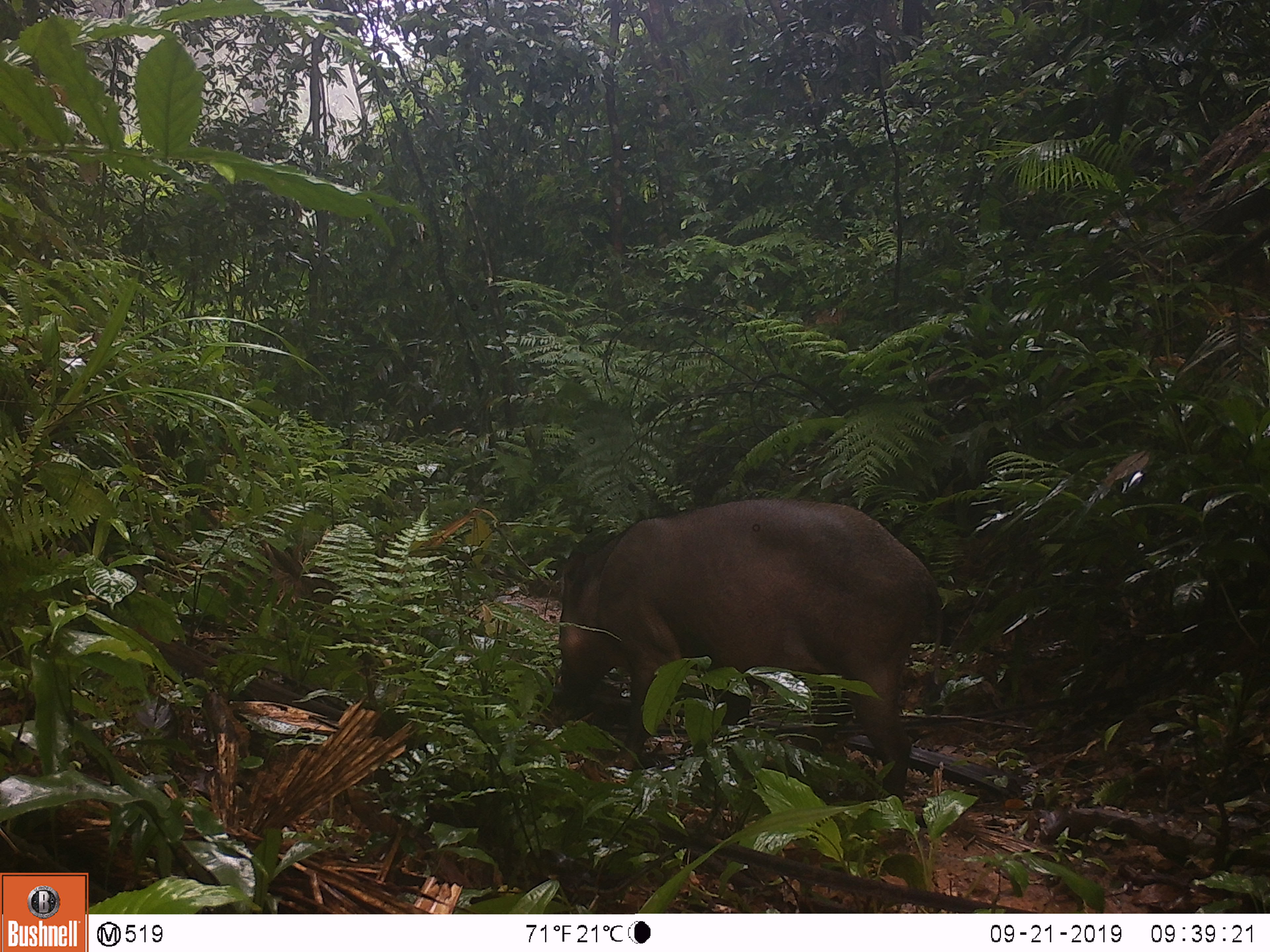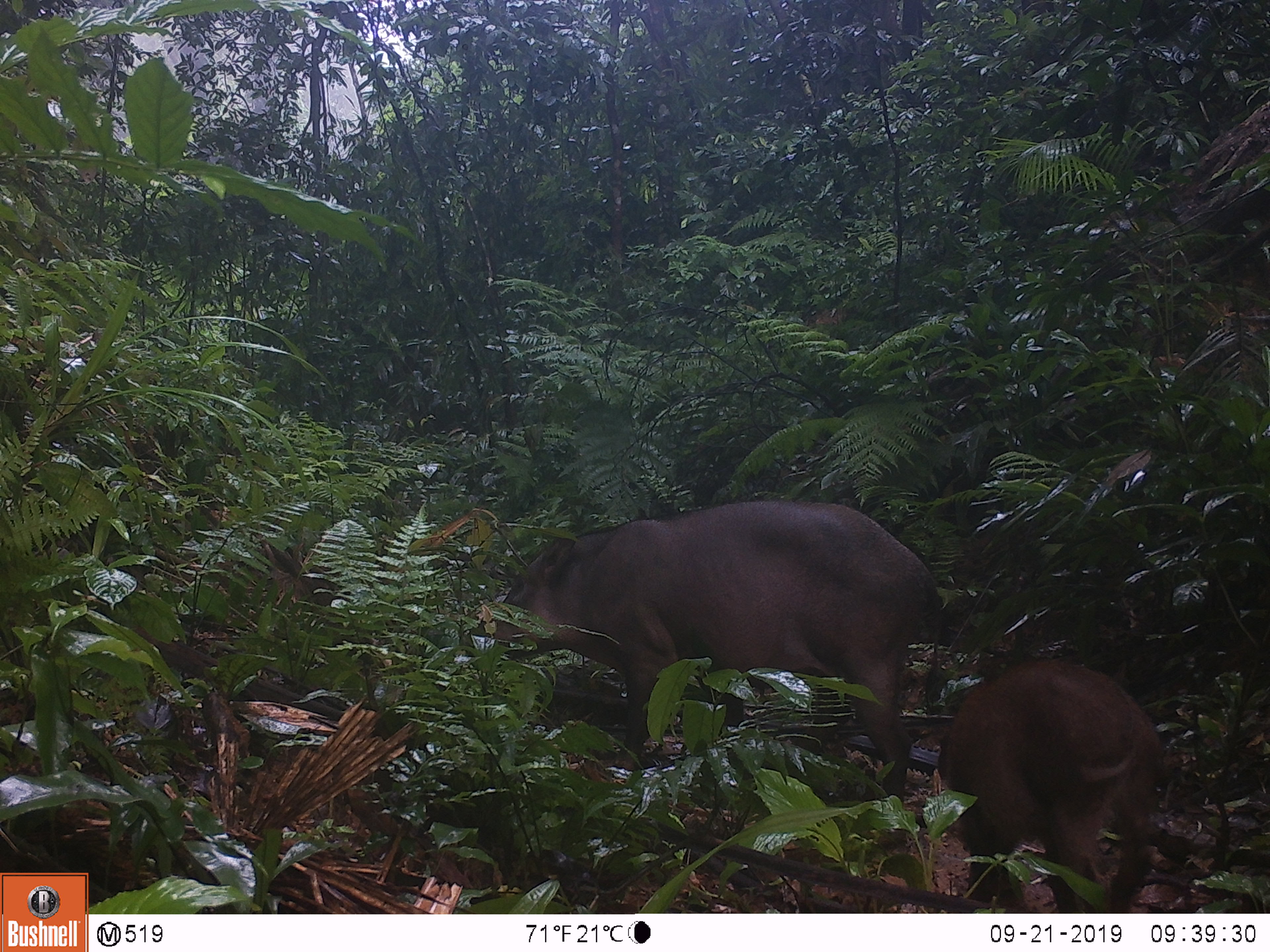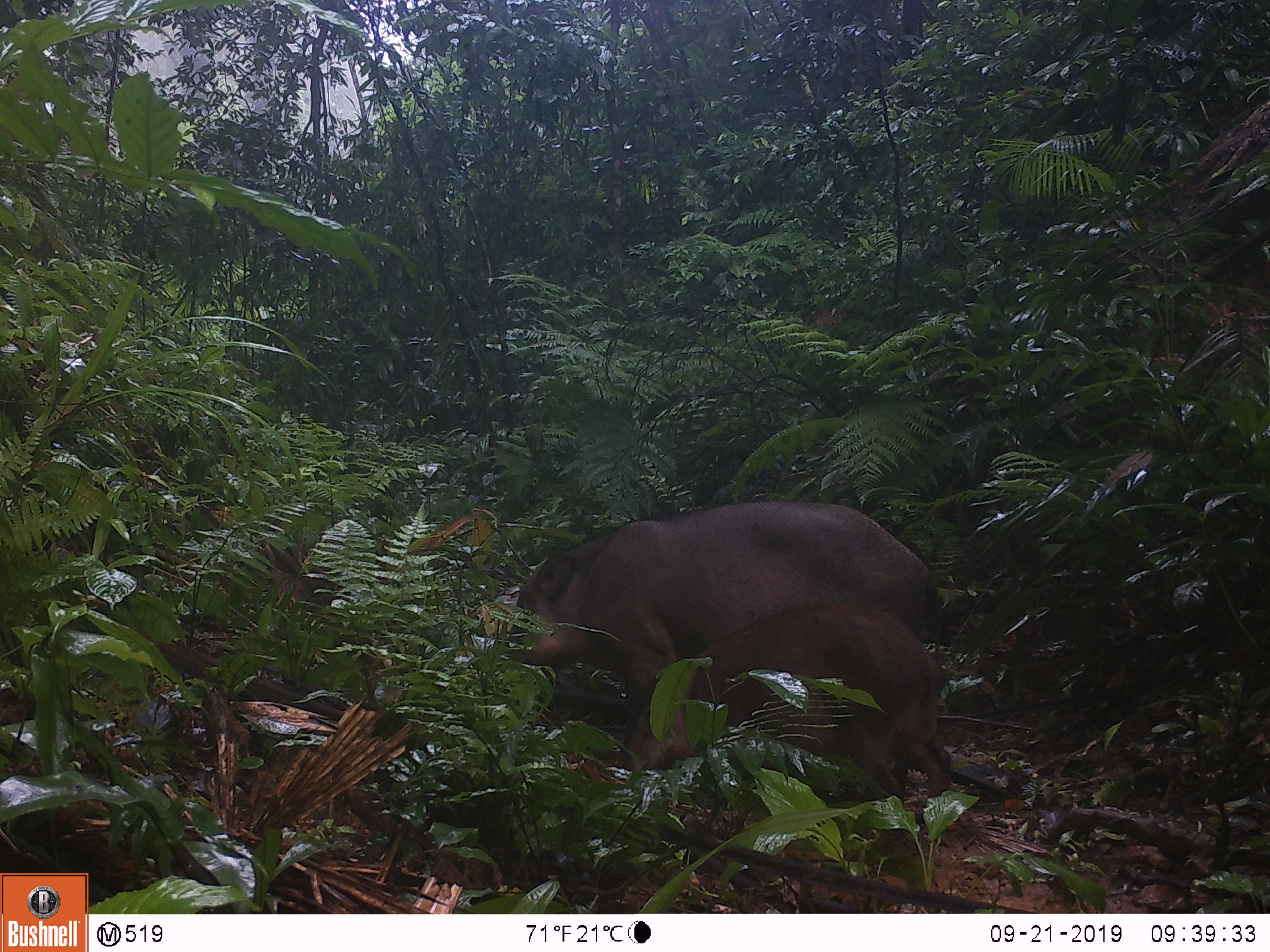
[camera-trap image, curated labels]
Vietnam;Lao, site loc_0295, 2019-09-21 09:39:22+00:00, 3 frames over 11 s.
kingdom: Animalia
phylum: Chordata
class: Mammalia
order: Artiodactyla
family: Suidae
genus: Sus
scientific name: Sus scrofa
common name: eurasian wild pig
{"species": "eurasian wild pig (Sus scrofa)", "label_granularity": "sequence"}